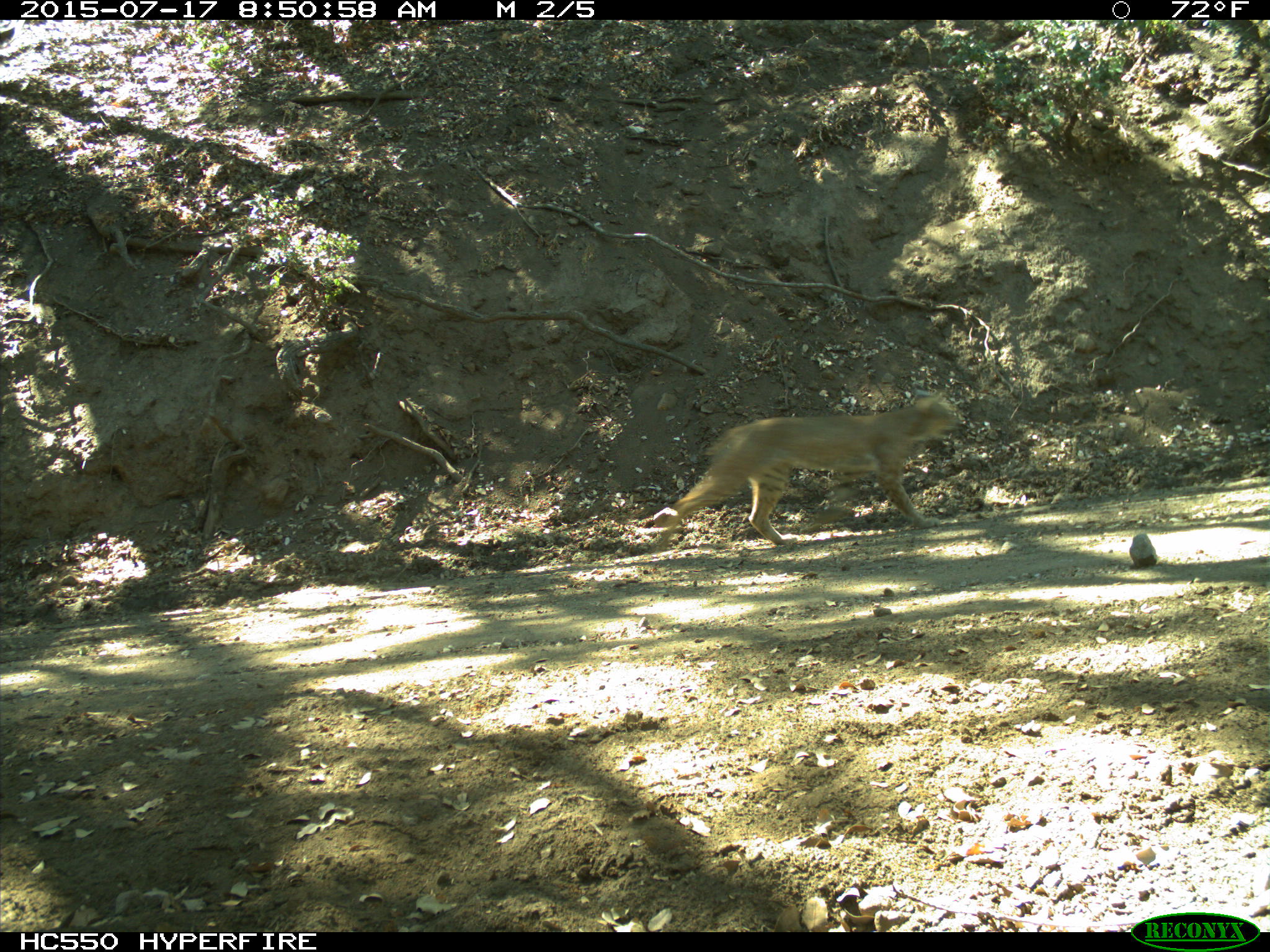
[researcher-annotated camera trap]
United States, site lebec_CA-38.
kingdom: Animalia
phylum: Chordata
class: Mammalia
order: Carnivora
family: Felidae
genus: Lynx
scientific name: Lynx rufus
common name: bobcat